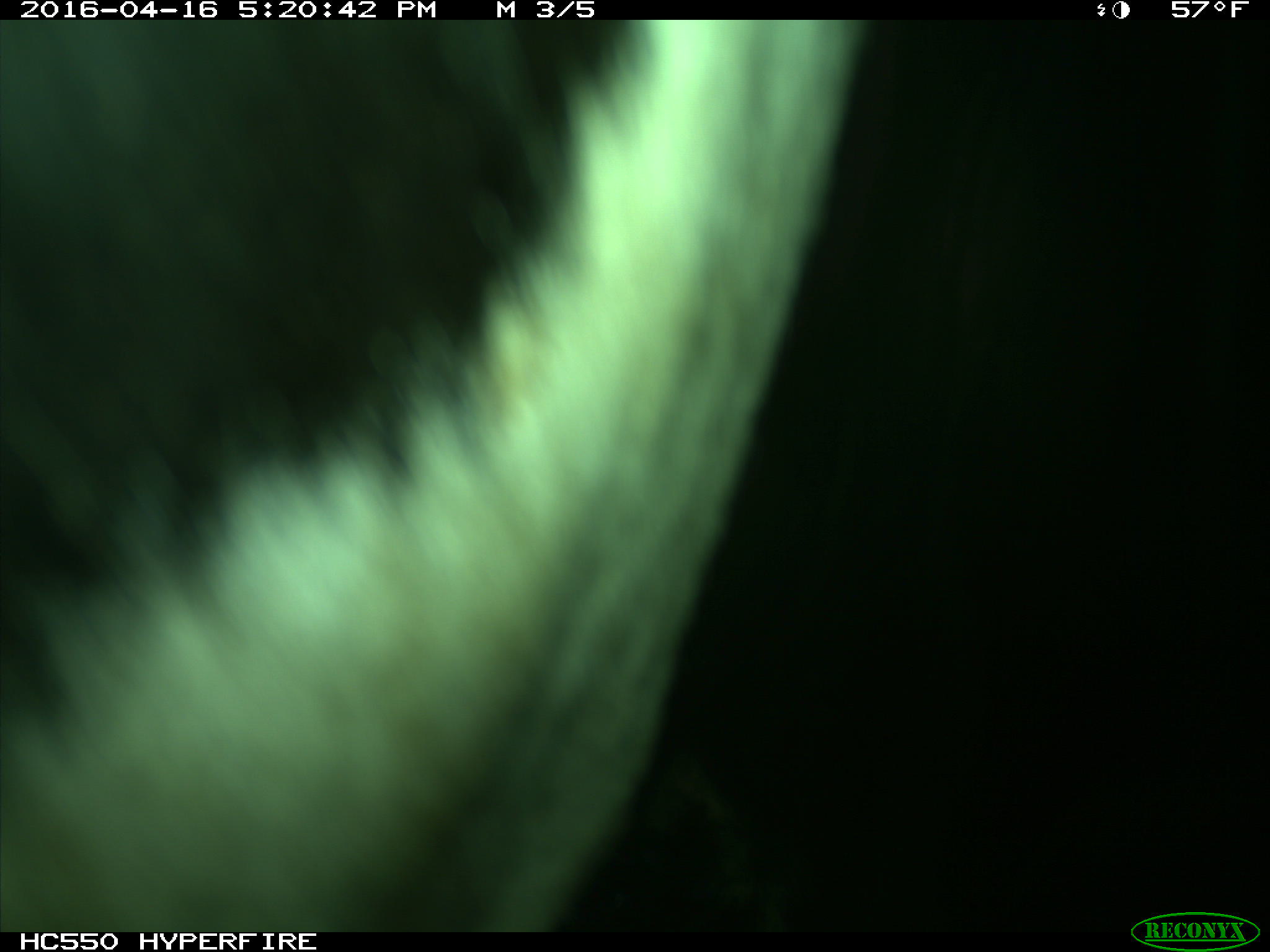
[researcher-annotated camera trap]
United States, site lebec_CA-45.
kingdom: Animalia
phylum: Chordata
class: Mammalia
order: Artiodactyla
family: Bovidae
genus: Bos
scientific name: Bos taurus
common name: domestic cow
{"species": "Bos taurus (domestic cow)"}